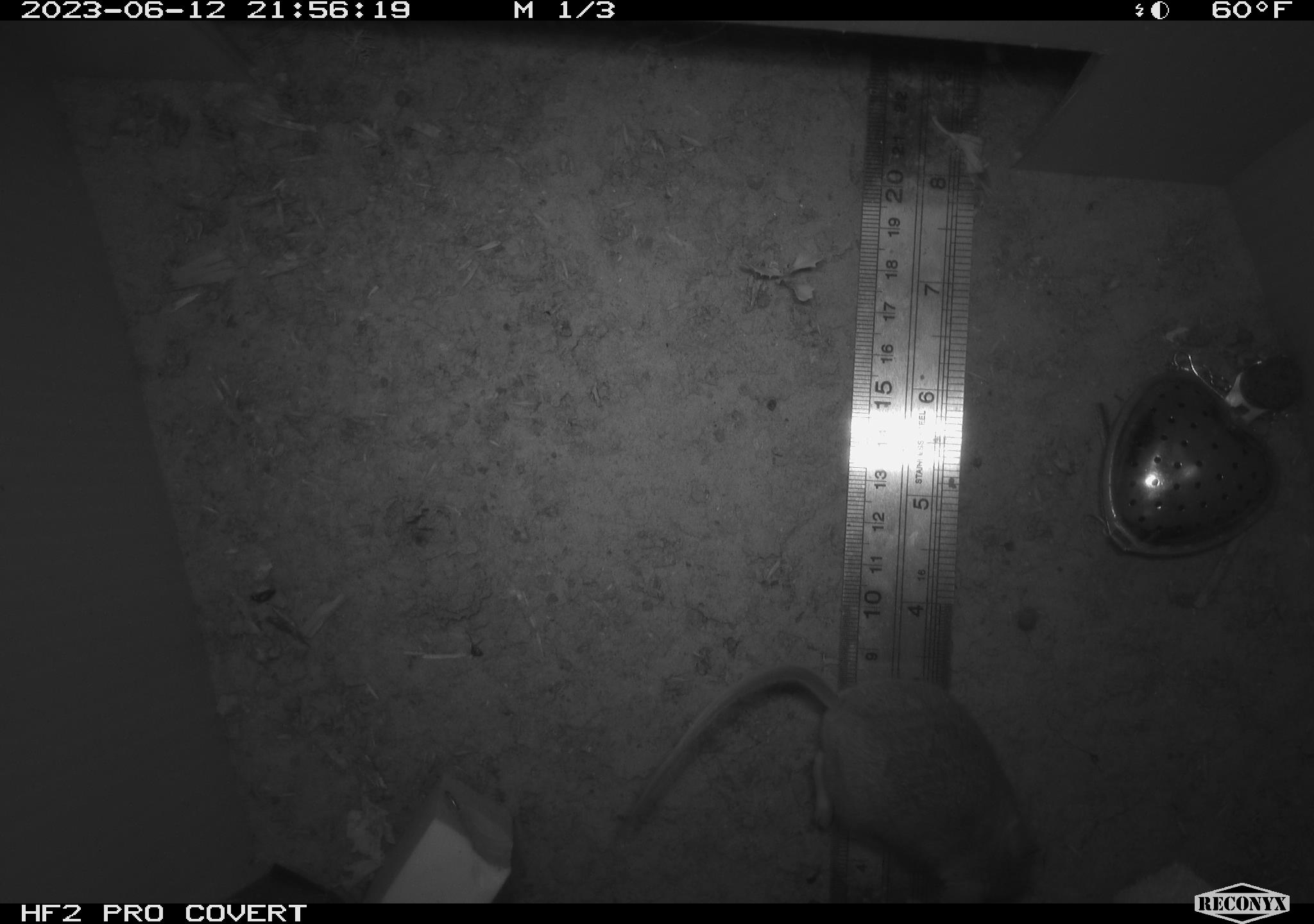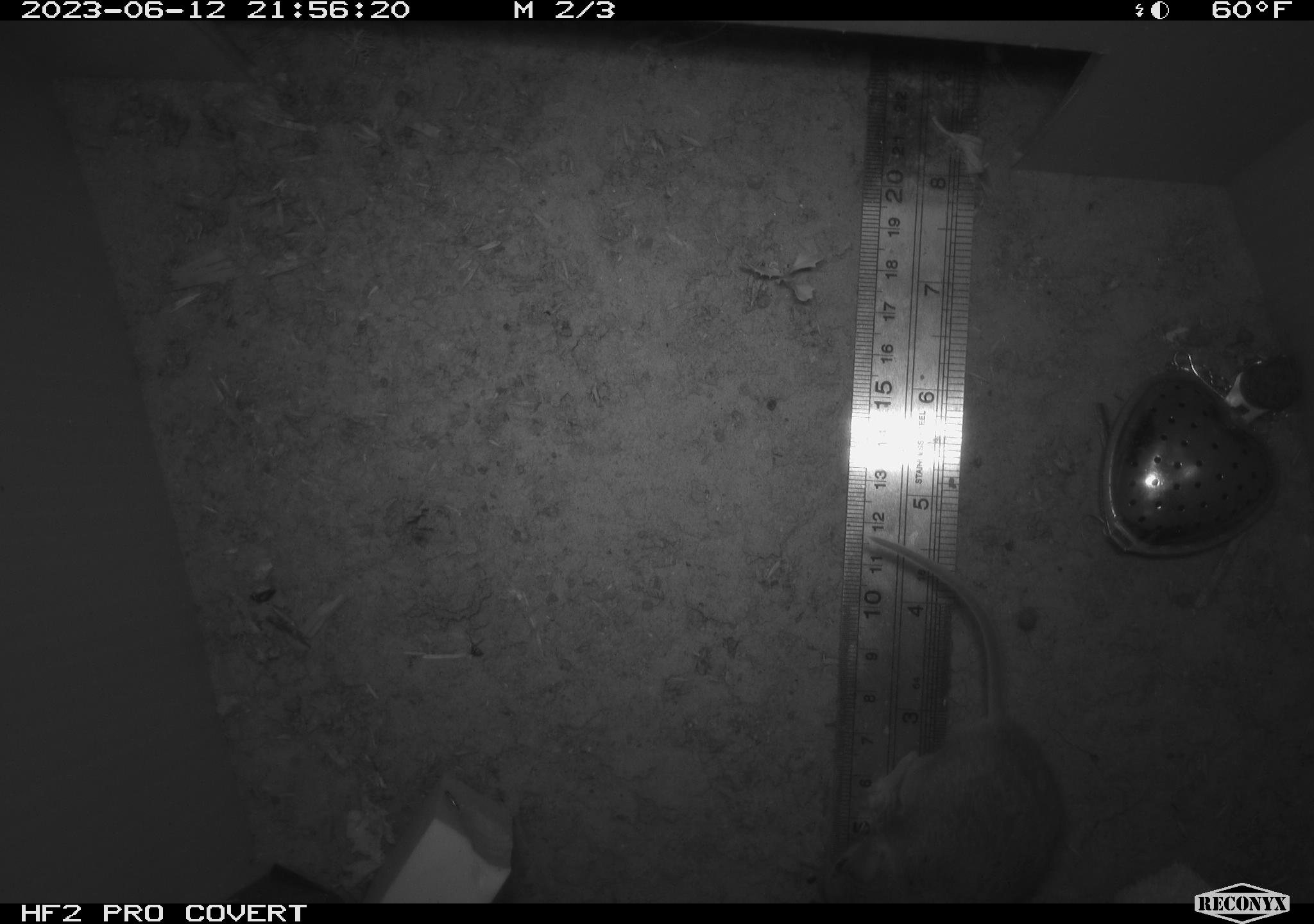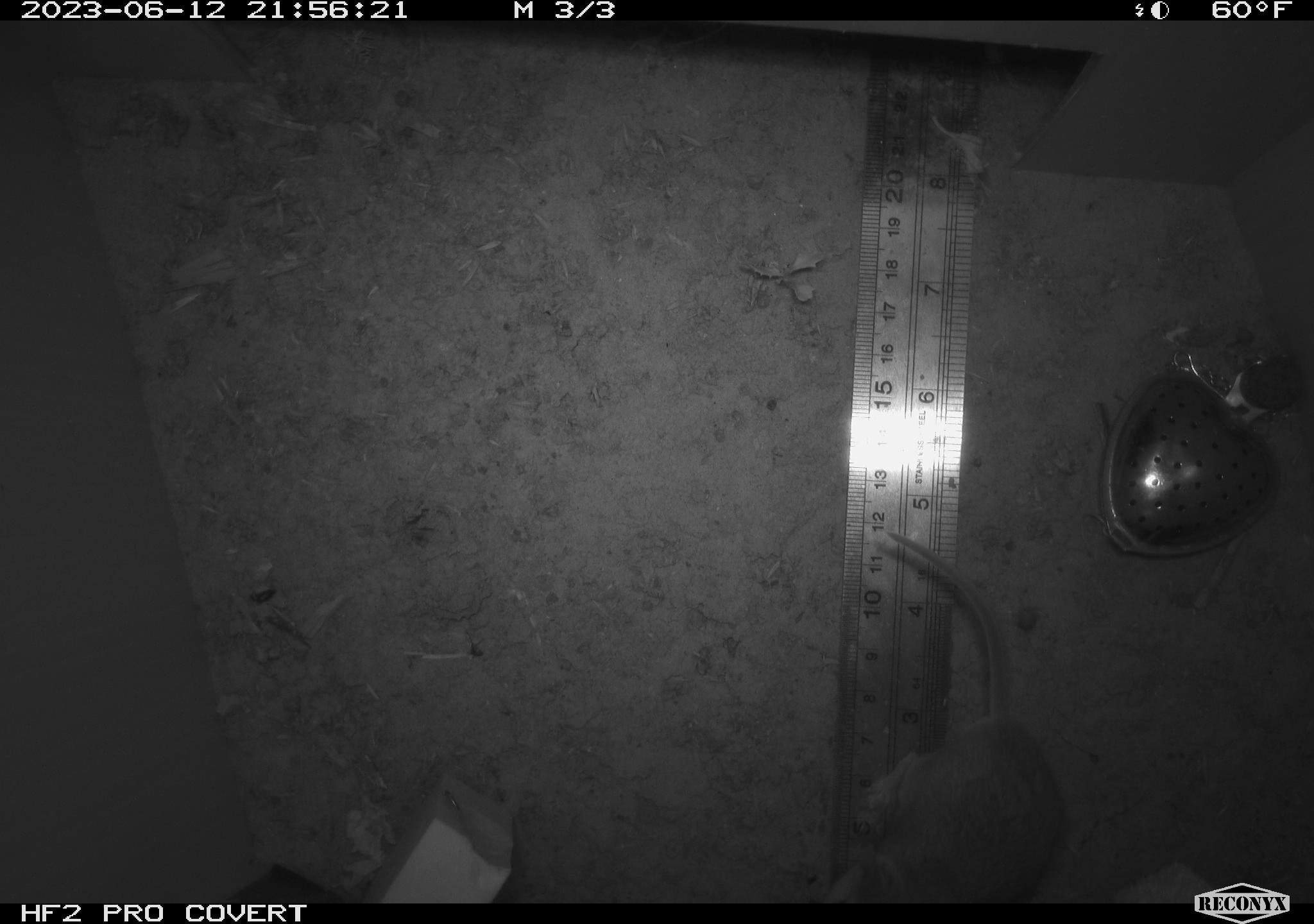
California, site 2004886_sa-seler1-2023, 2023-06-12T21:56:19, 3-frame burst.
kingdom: Animalia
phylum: Chordata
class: Mammalia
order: Rodentia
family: Heteromyidae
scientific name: Heteromyidae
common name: kangaroo rats and pocket mice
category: heteromyidae family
Heteromyidae family (kangaroo rats and pocket mice) (Heteromyidae).